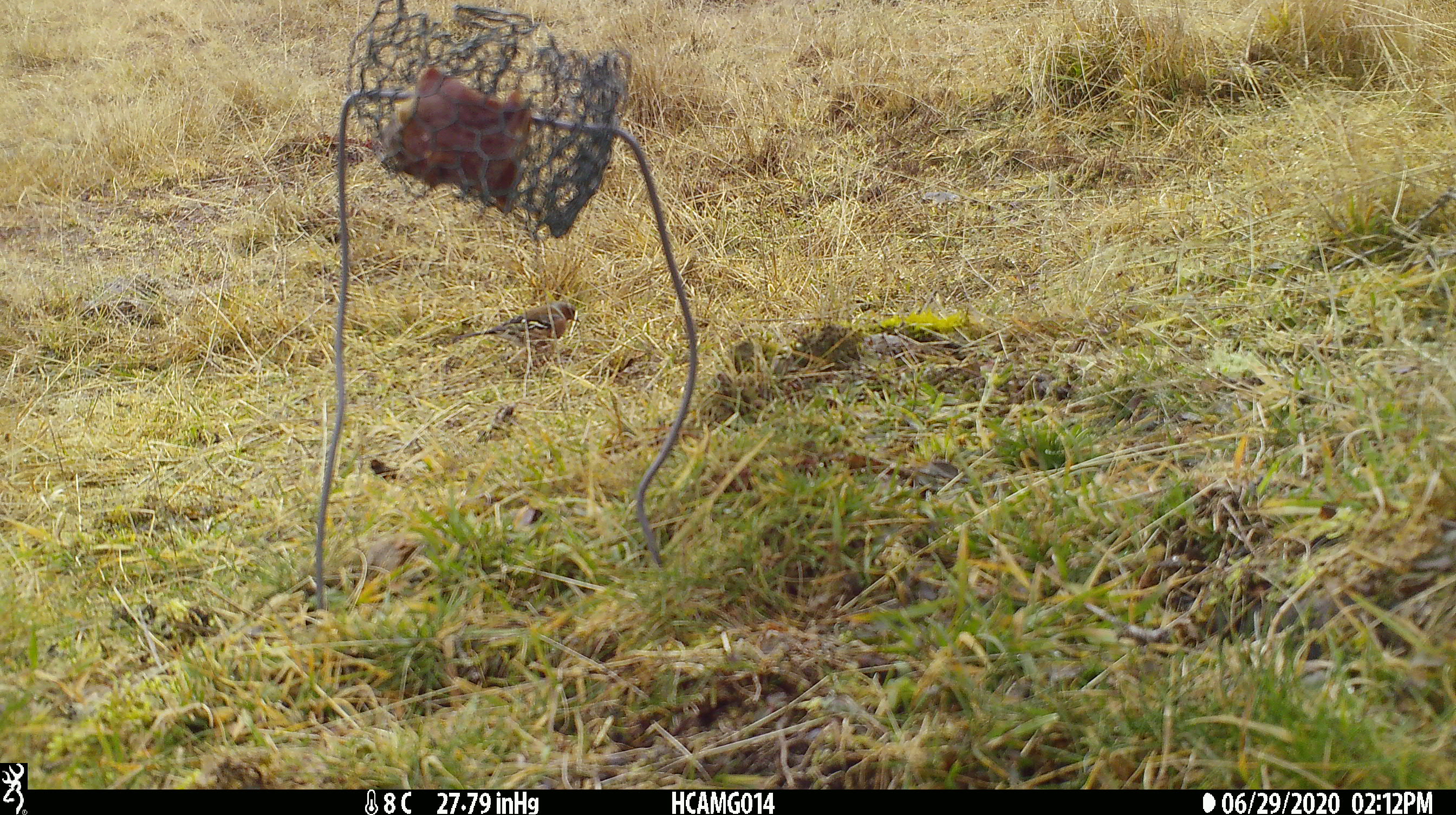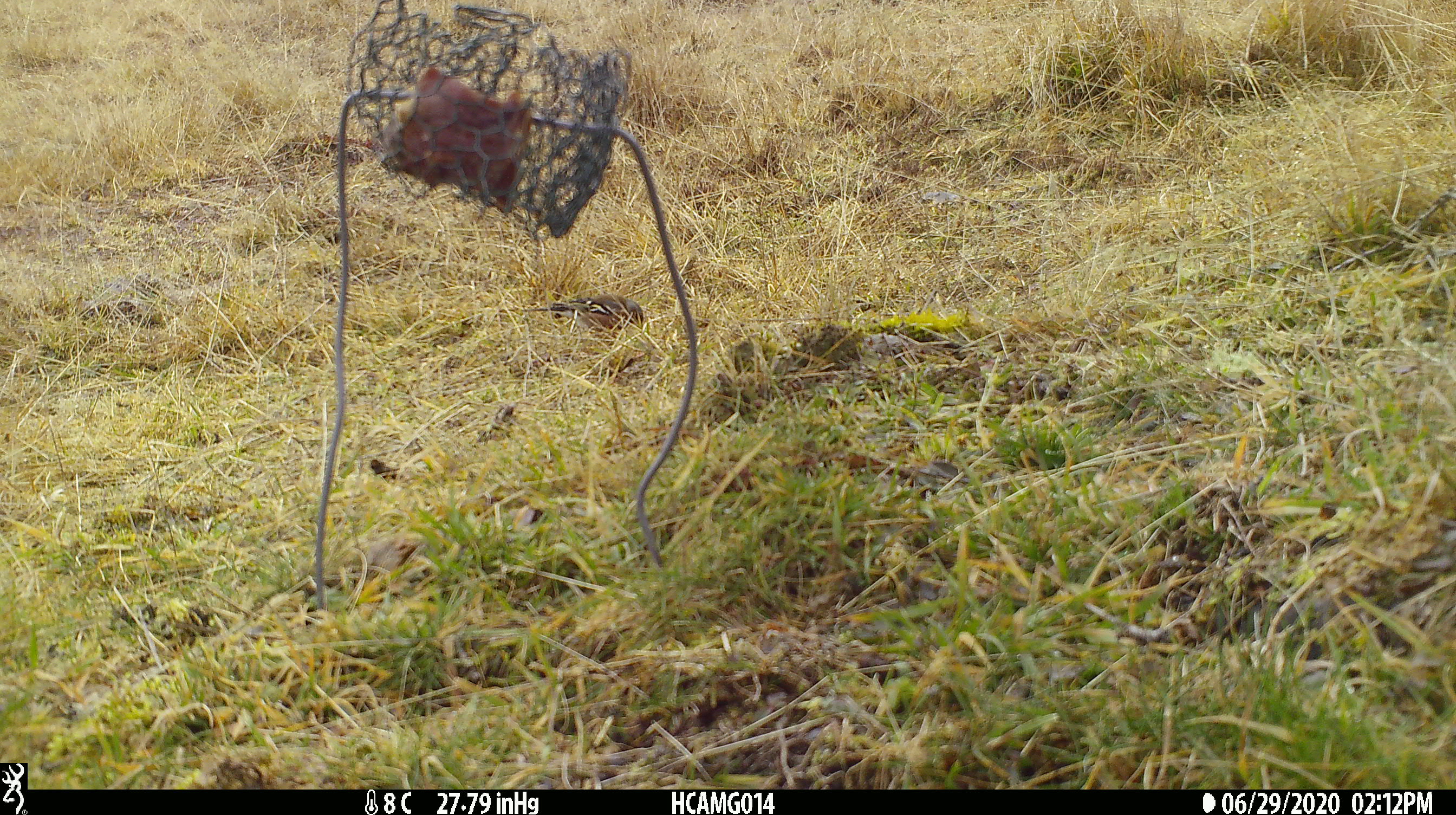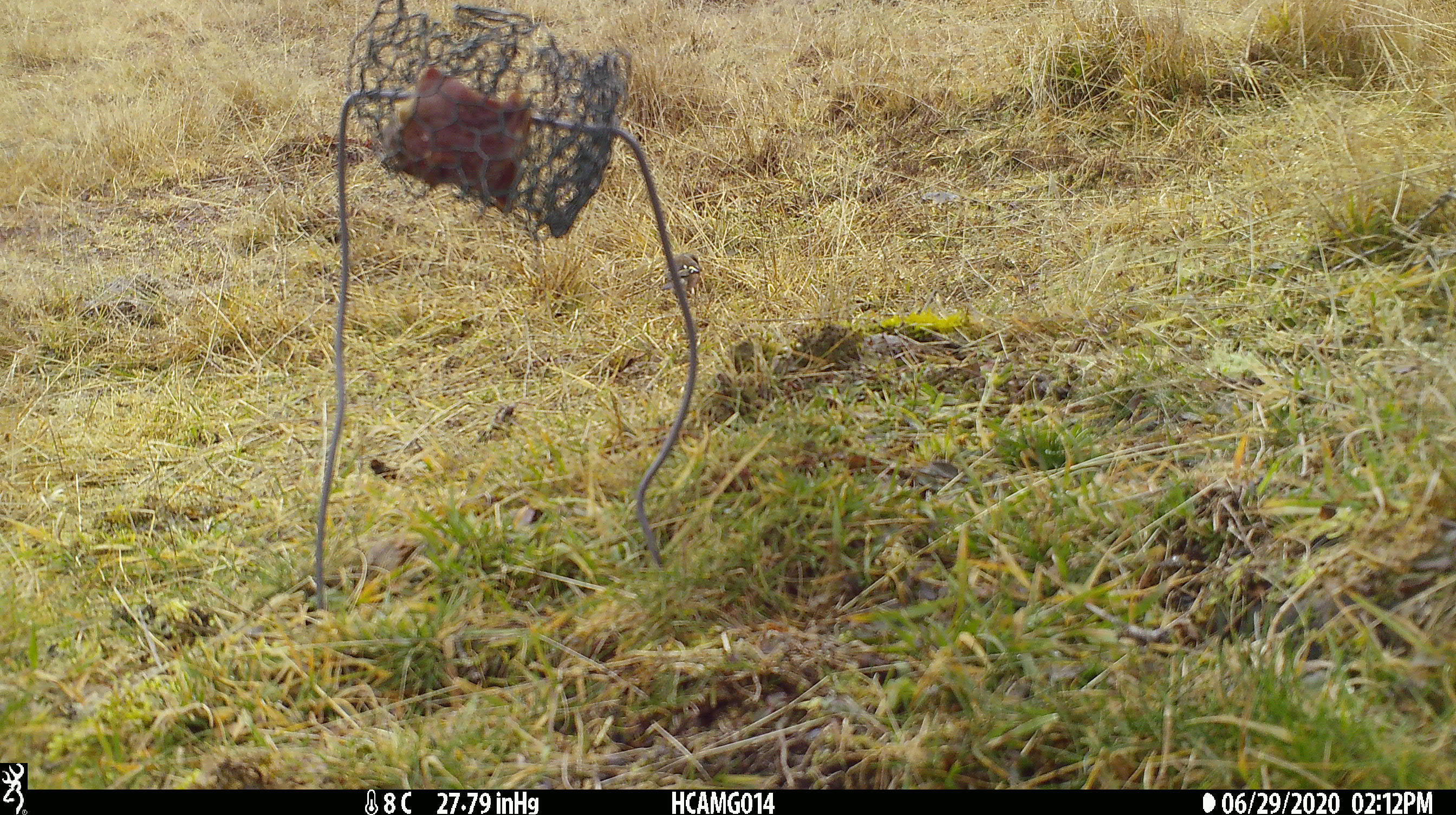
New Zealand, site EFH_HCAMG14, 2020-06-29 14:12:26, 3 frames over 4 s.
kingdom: Animalia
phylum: Chordata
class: Aves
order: Passeriformes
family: Fringillidae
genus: Fringilla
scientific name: Fringilla coelebs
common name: common chaffinch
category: chaffinch